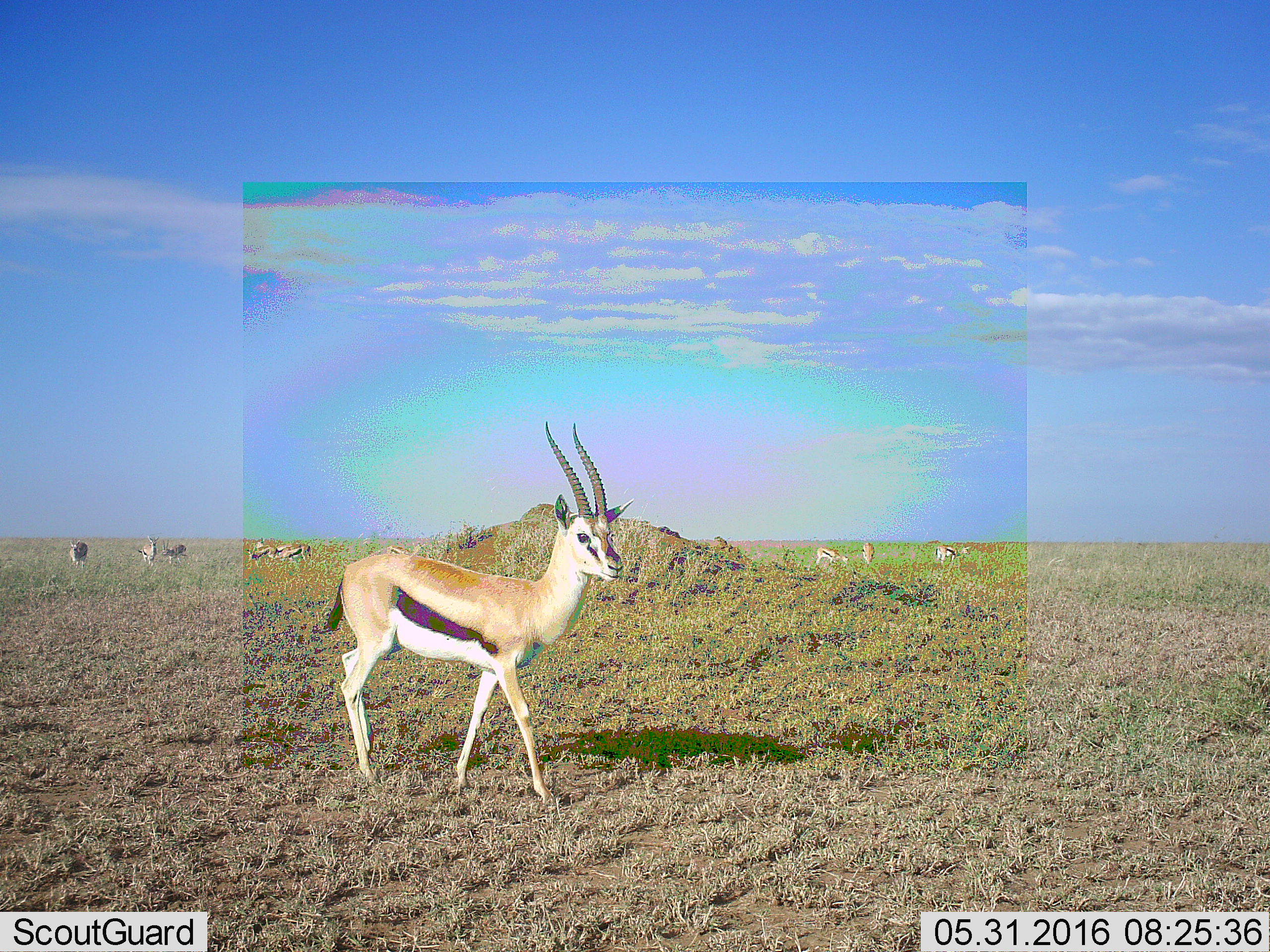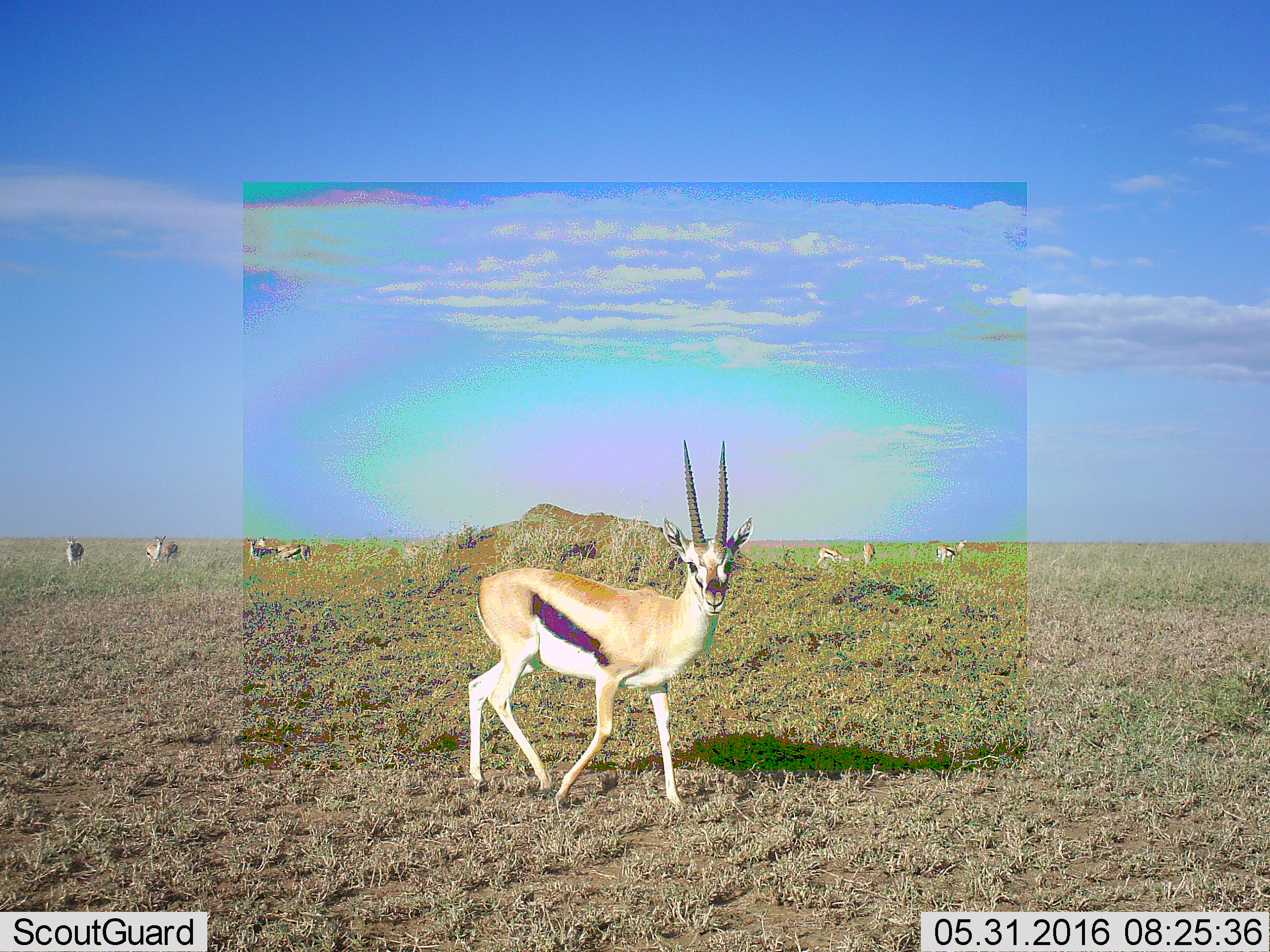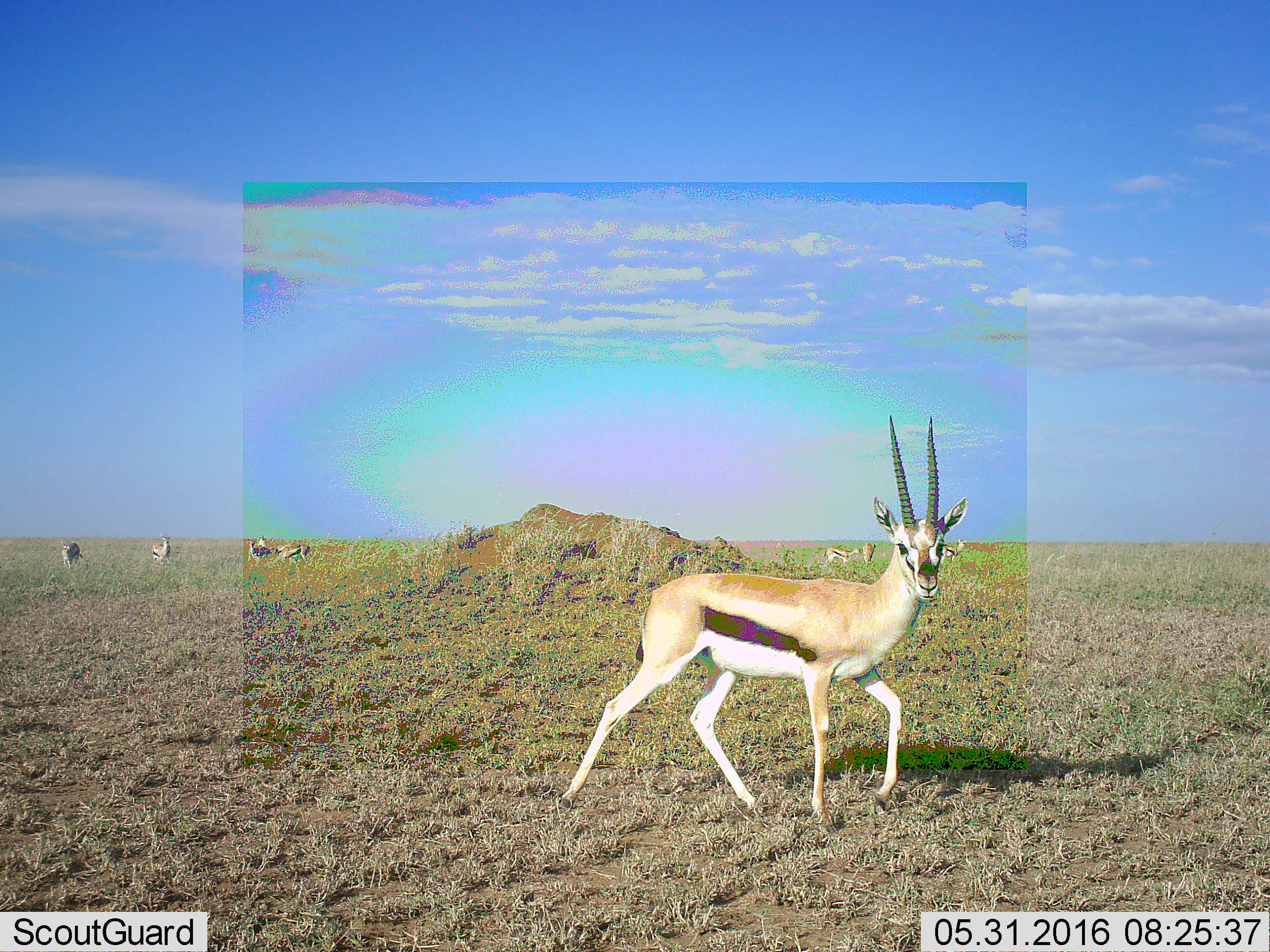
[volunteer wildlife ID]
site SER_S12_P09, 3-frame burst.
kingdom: Animalia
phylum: Chordata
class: Mammalia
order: Artiodactyla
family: Bovidae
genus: Eudorcas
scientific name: Eudorcas thomsonii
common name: thomson's gazelle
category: gazellethomsons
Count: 11-50.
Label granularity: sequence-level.